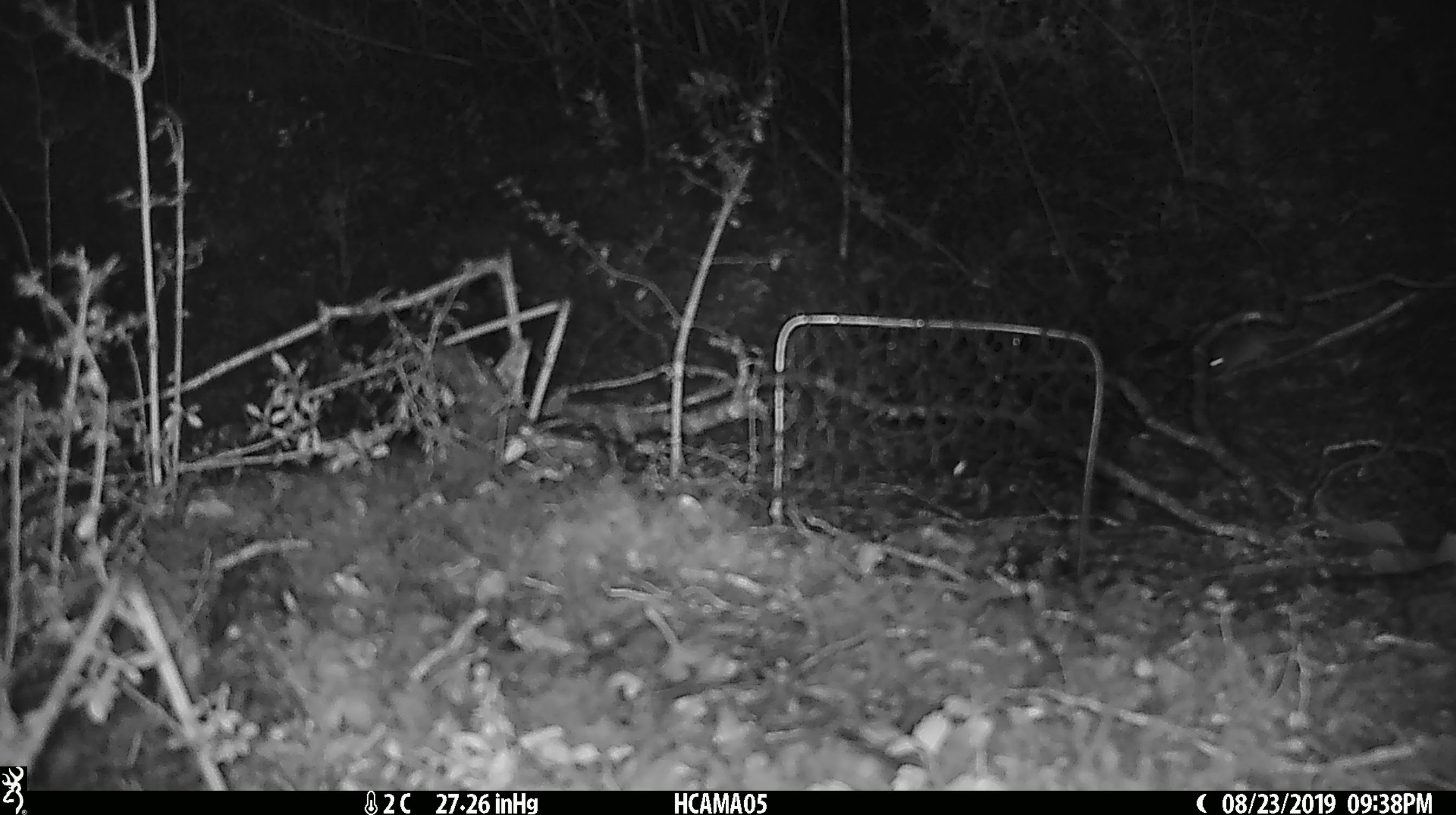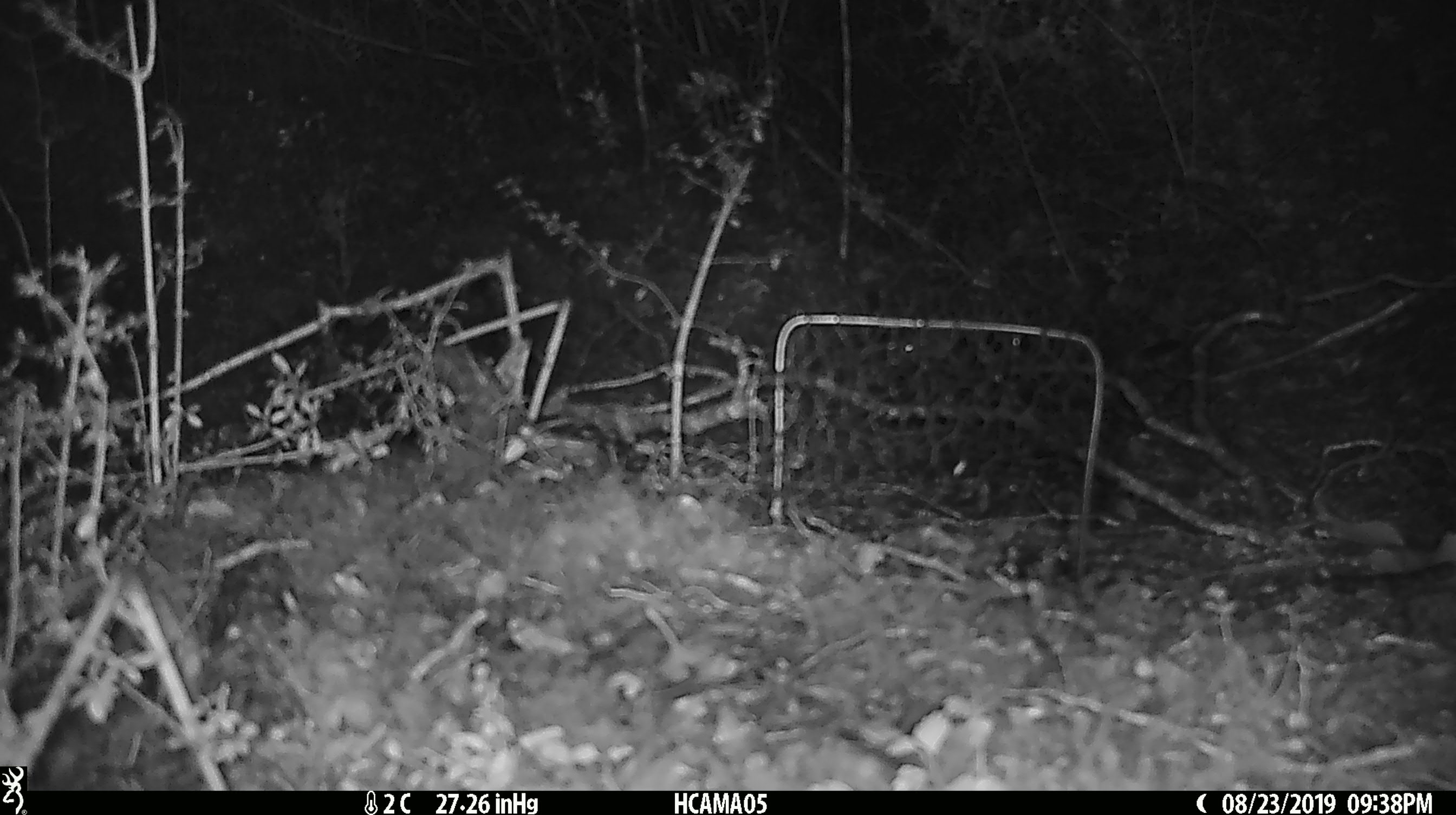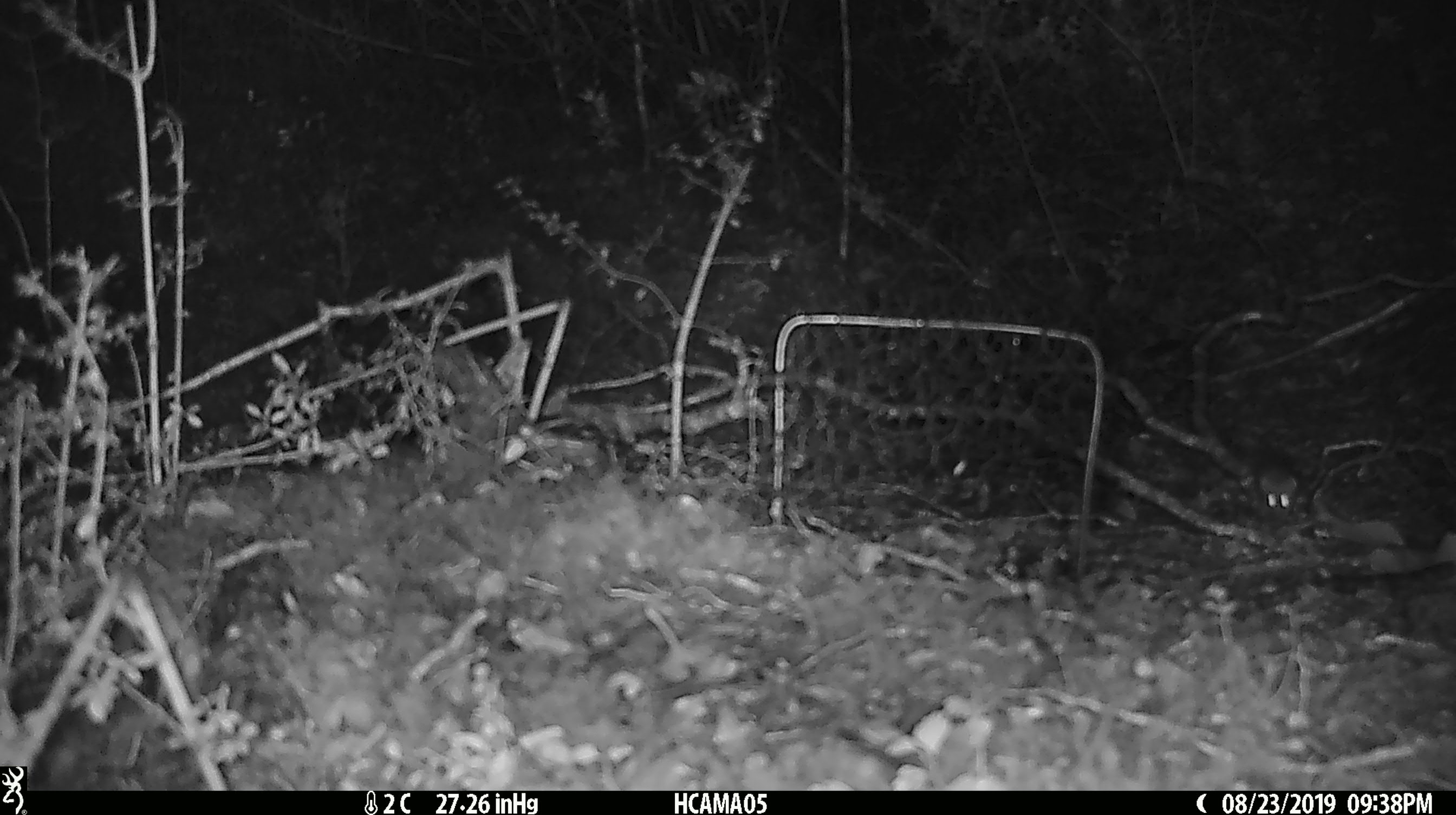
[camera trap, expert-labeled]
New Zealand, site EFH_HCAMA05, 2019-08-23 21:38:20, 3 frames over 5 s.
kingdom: Animalia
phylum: Chordata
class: Mammalia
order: Rodentia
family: Muridae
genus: Mus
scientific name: Mus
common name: mouse